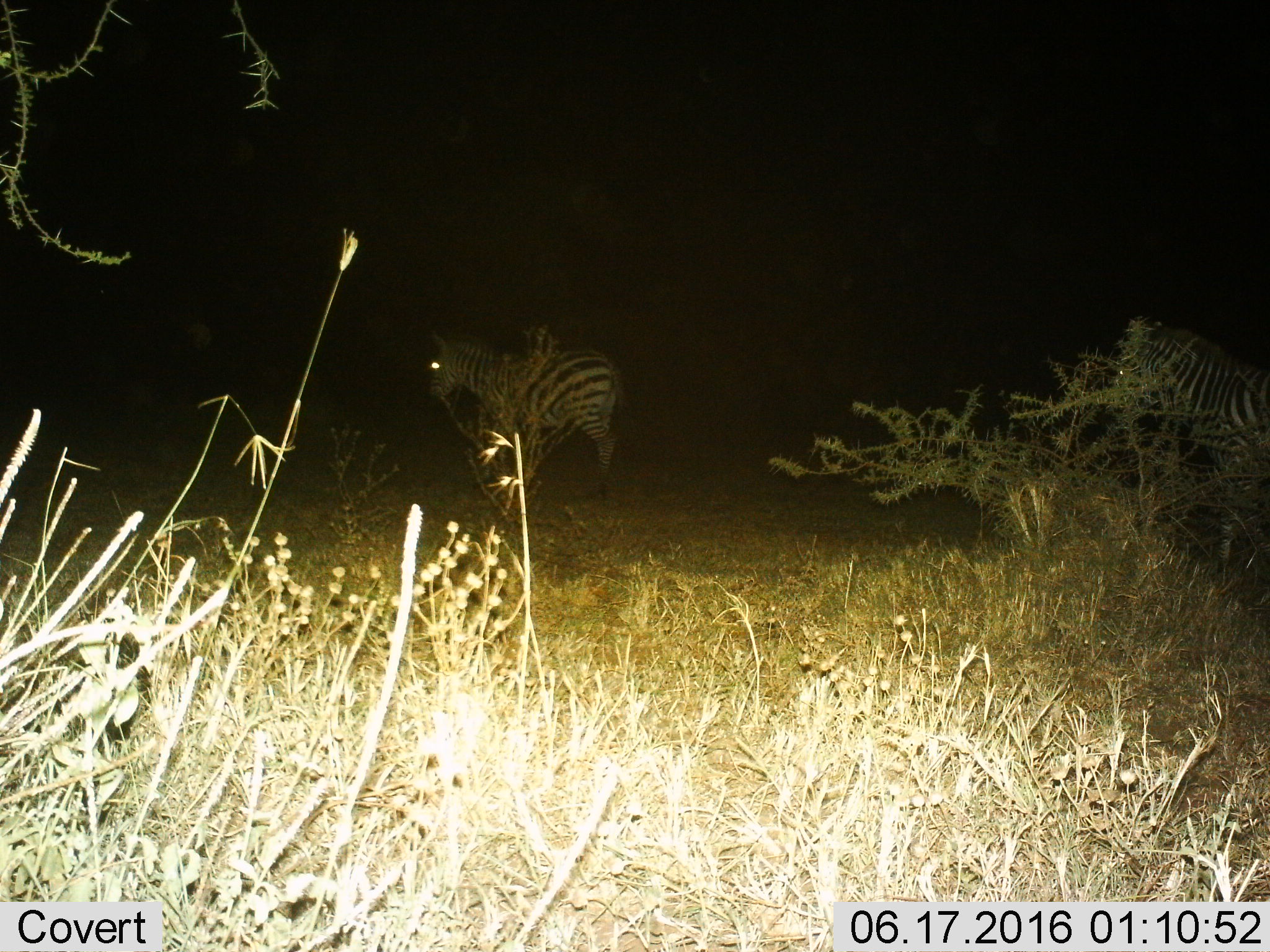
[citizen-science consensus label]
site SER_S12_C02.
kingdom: Animalia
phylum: Chordata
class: Mammalia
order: Perissodactyla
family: Equidae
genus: Equus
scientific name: Equus quagga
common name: plains zebra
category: zebraplains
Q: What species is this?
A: Zebraplains (plains zebra) (Equus quagga).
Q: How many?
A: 2.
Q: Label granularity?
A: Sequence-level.